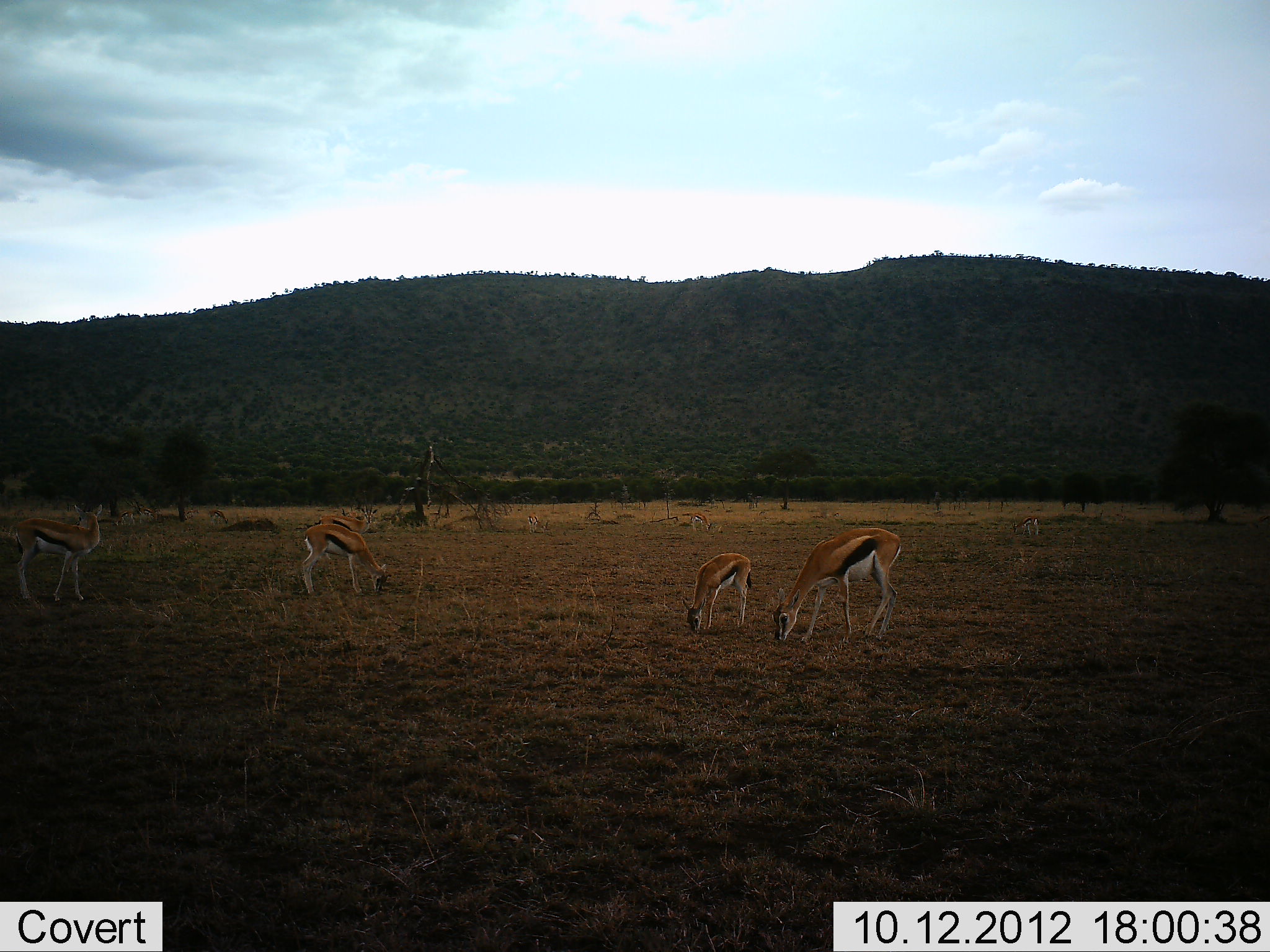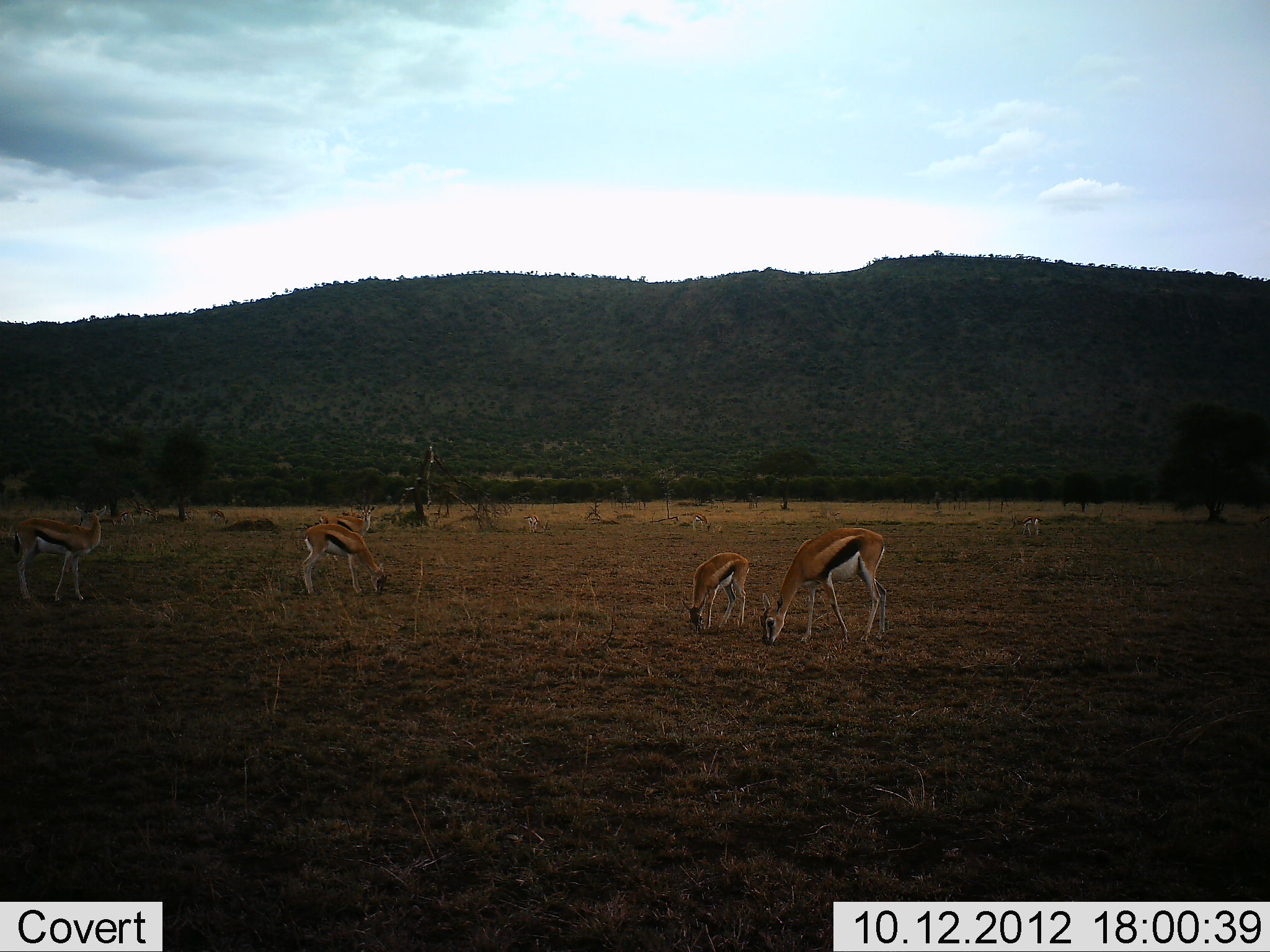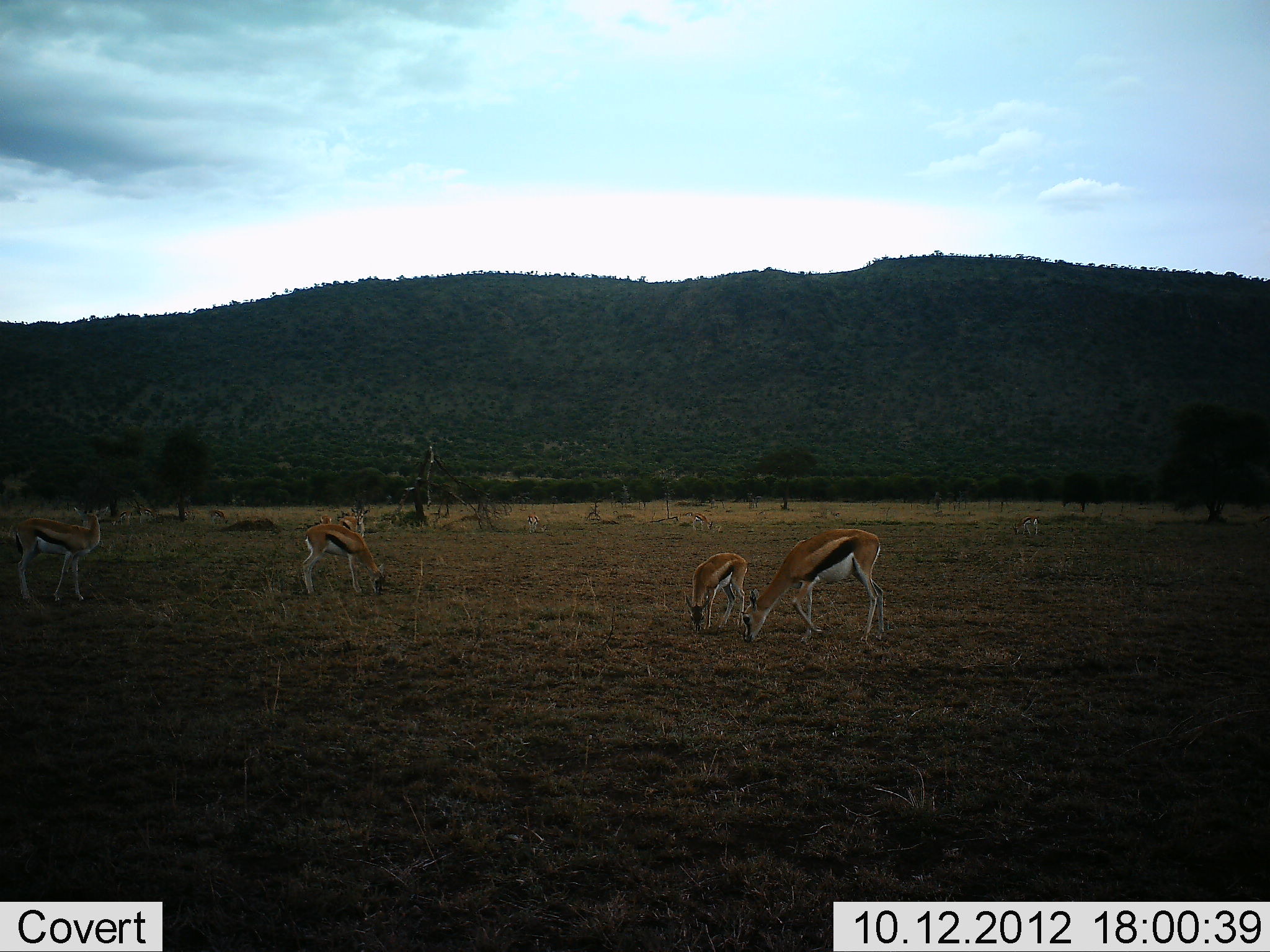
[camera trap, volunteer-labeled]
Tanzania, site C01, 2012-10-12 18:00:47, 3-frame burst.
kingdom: Animalia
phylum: Chordata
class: Mammalia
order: Artiodactyla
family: Bovidae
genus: Eudorcas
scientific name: Eudorcas thomsonii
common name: thomson's gazelle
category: gazellethomsons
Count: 5.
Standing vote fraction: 50%.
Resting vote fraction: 0%.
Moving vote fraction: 0%.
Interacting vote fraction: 0%.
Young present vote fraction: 60%.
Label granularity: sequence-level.